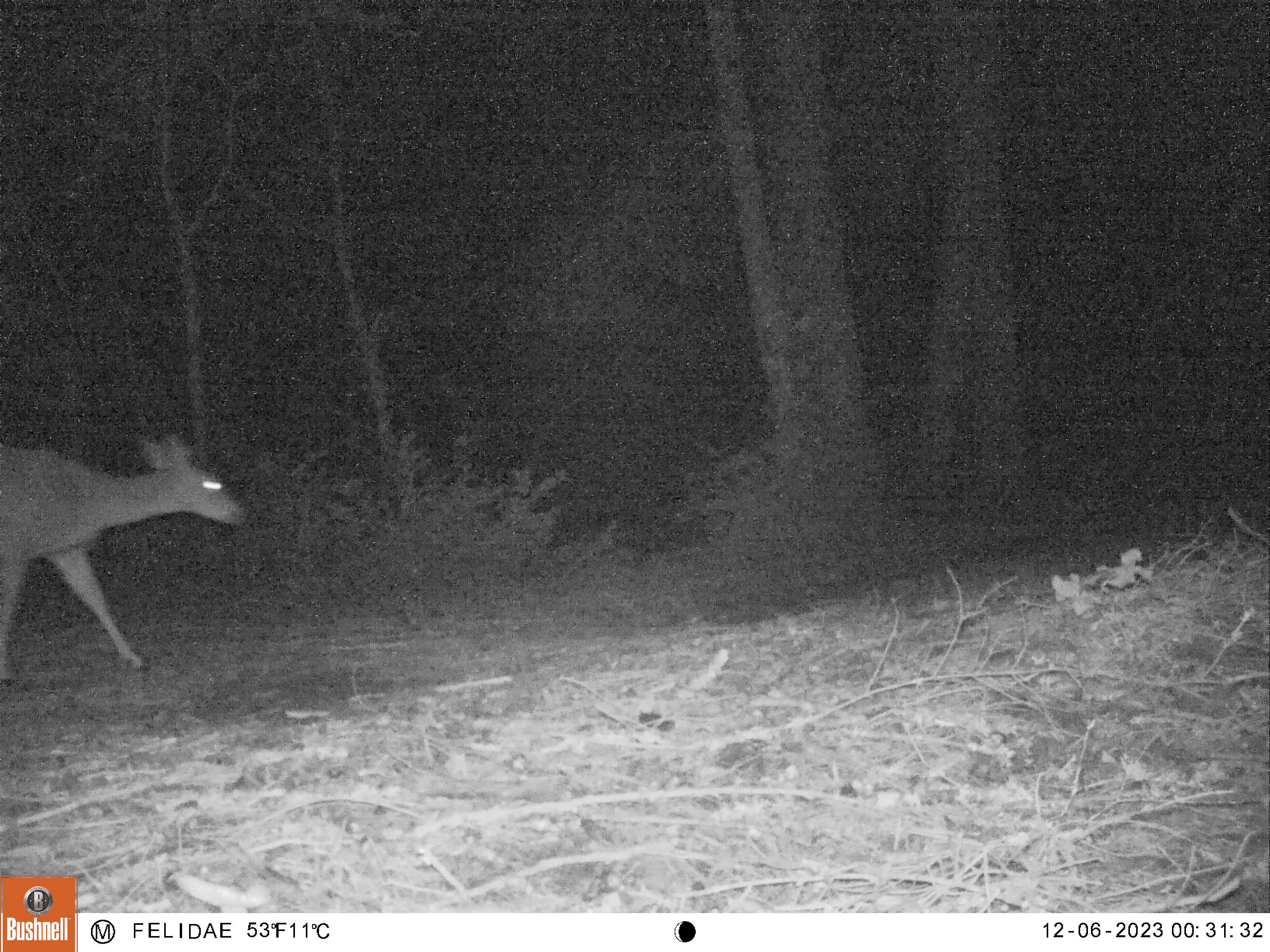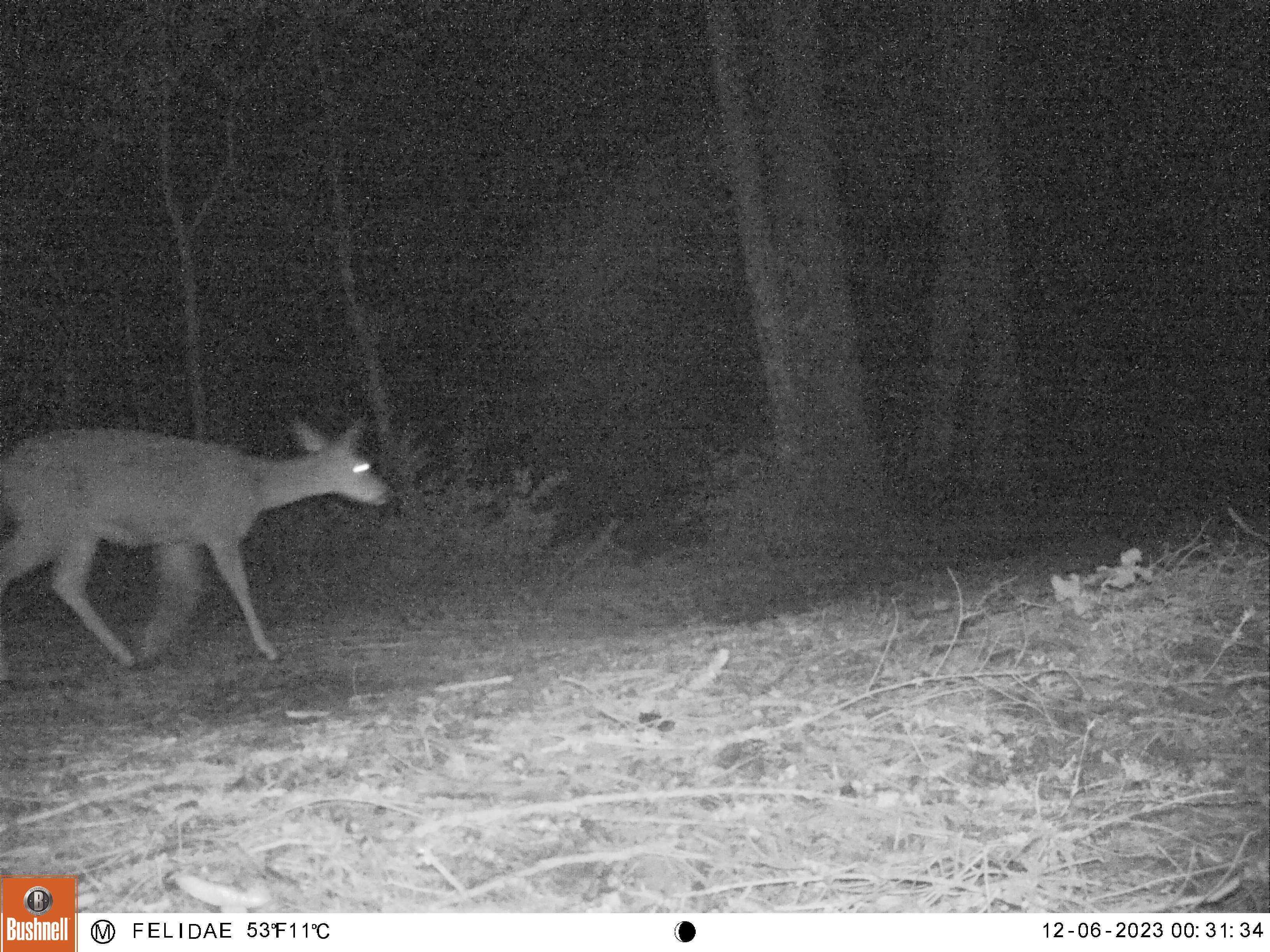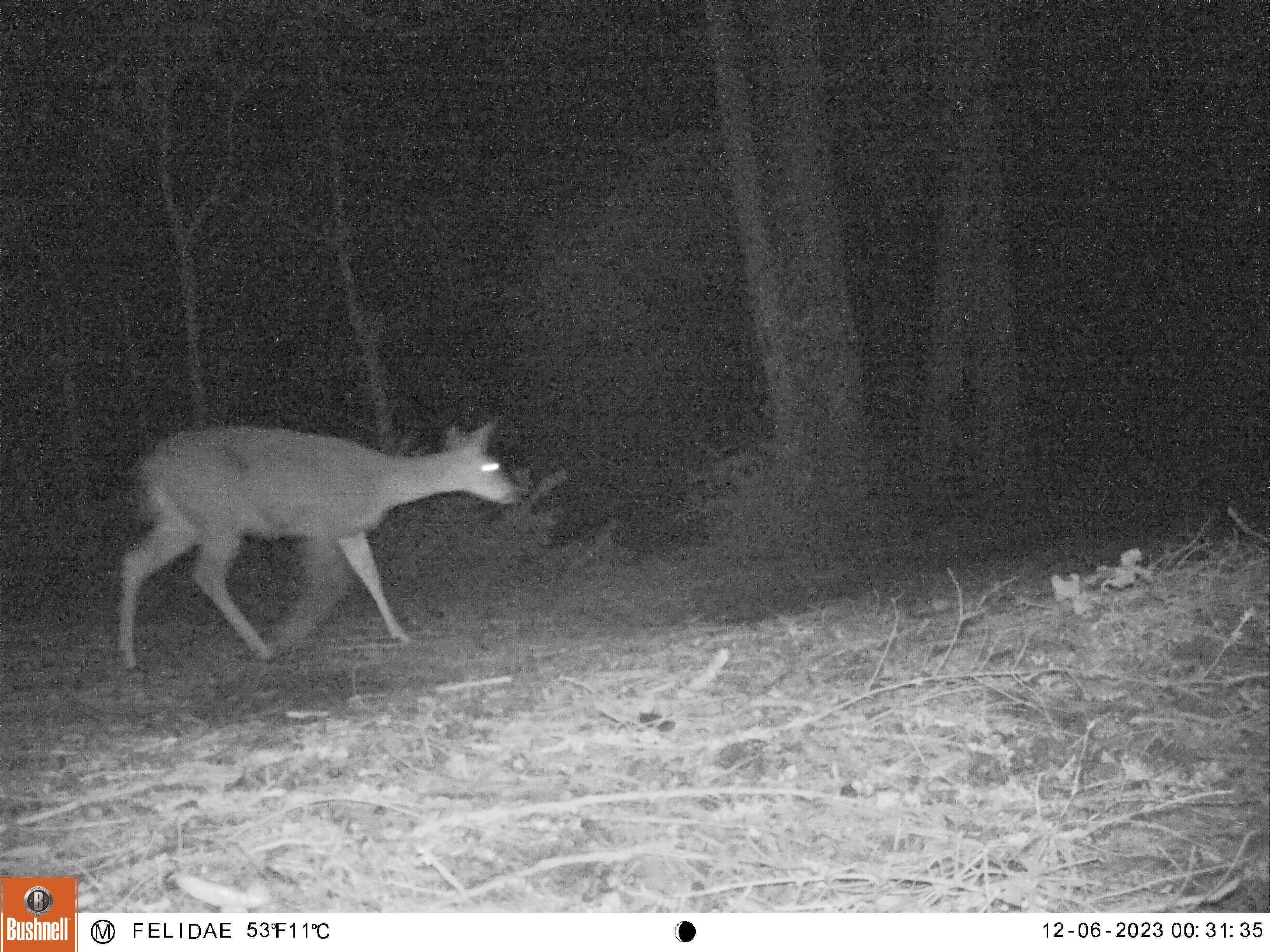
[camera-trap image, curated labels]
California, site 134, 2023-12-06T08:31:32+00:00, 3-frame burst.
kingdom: Animalia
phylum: Chordata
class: Mammalia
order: Artiodactyla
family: Cervidae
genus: Odocoileus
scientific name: Odocoileus hemionus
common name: mule deer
Mule deer (Odocoileus hemionus).